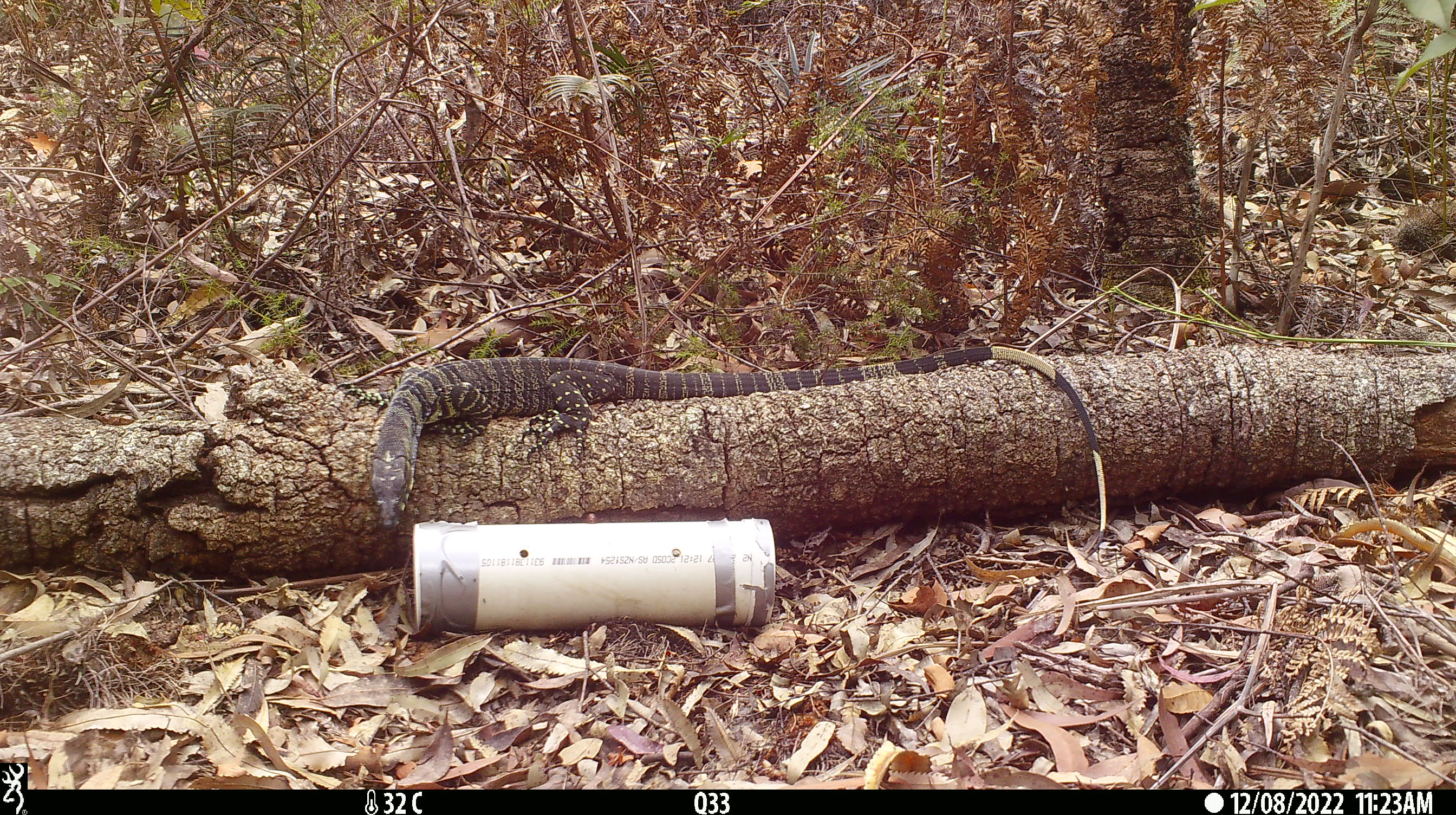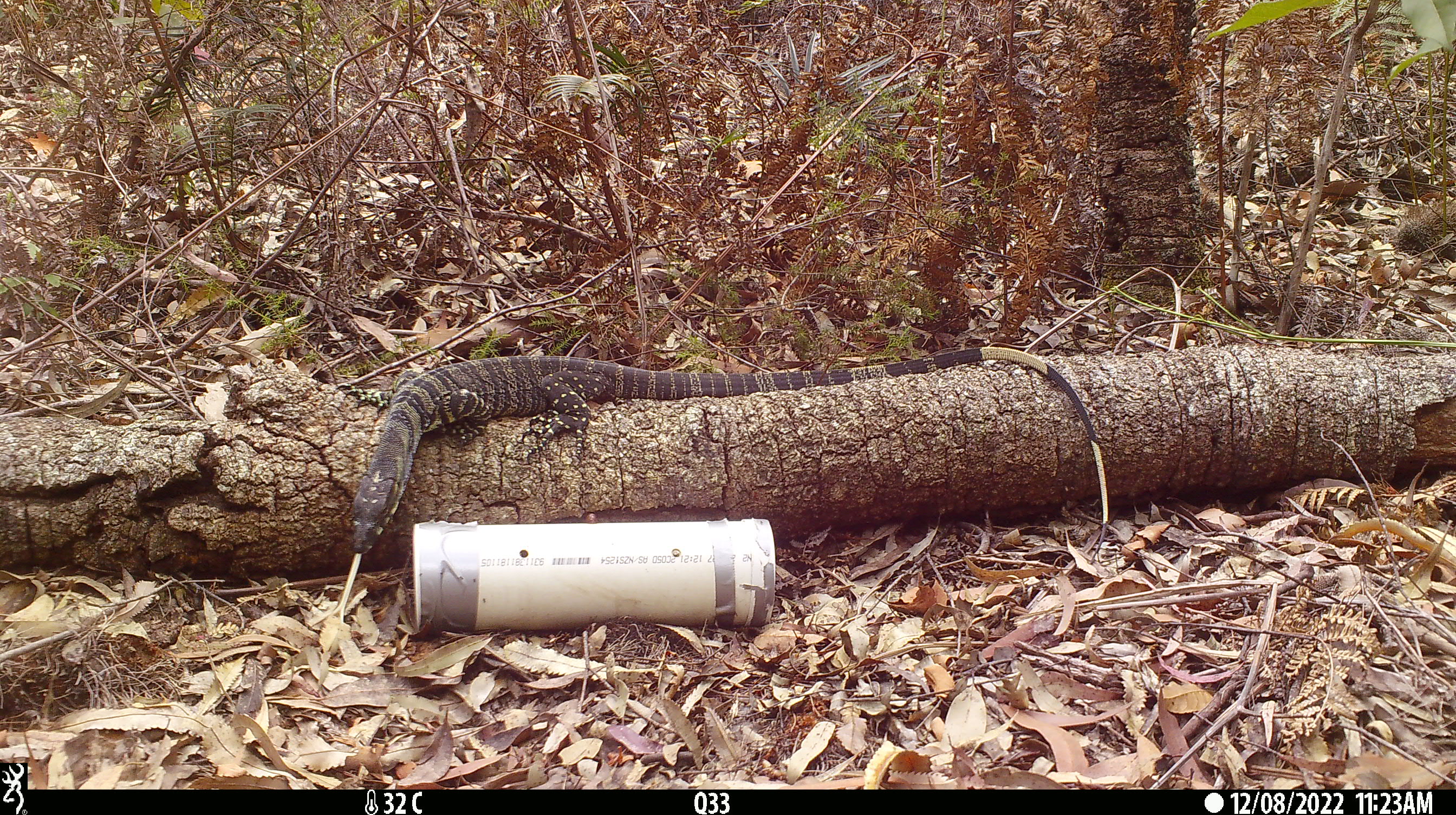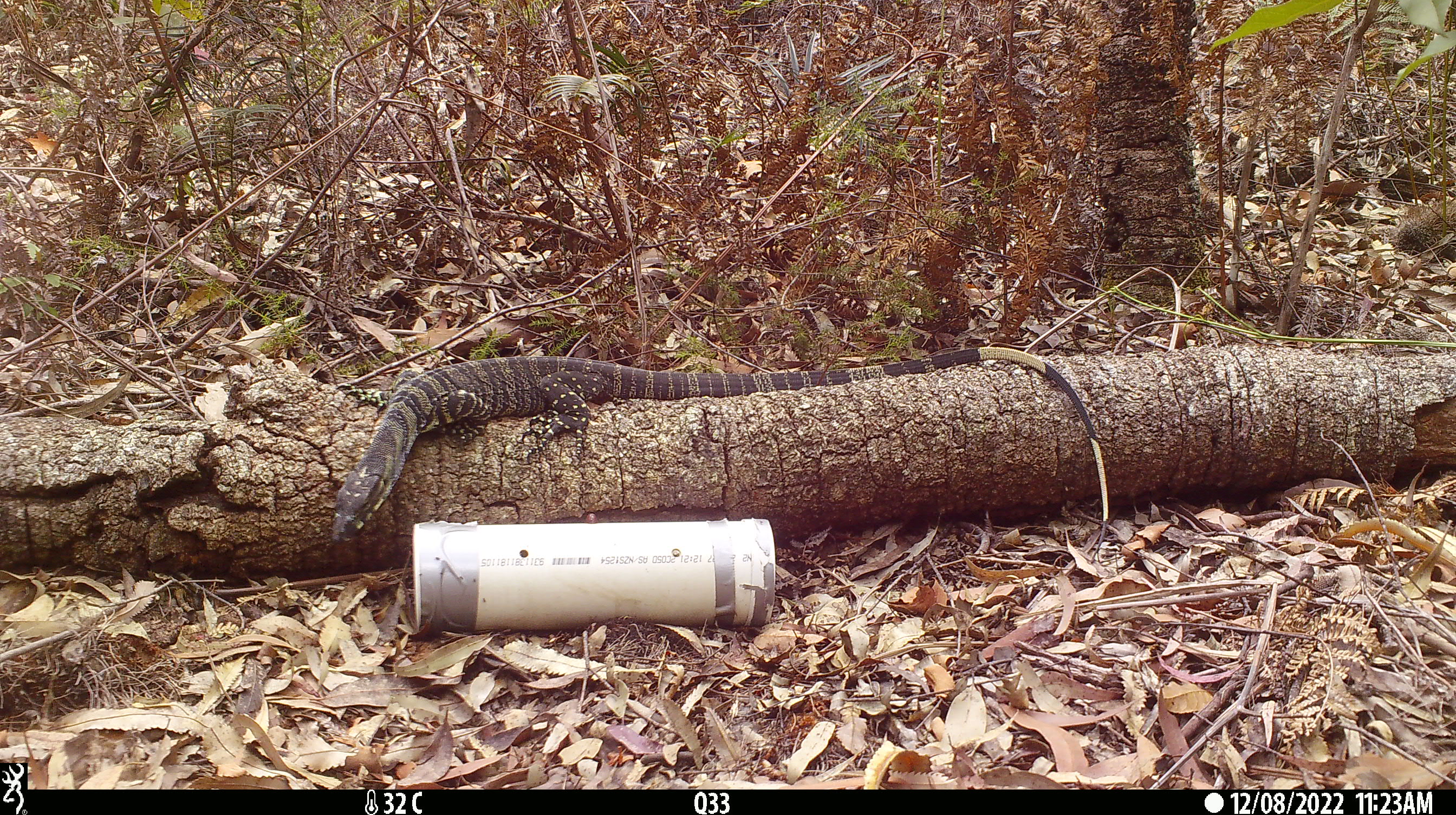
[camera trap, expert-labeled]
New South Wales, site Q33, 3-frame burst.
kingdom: Animalia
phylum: Chordata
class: Reptilia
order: Squamata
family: Varanidae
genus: Varanus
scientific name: Varanus varius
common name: lace monitor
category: goanna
Goanna (lace monitor) (Varanus varius).